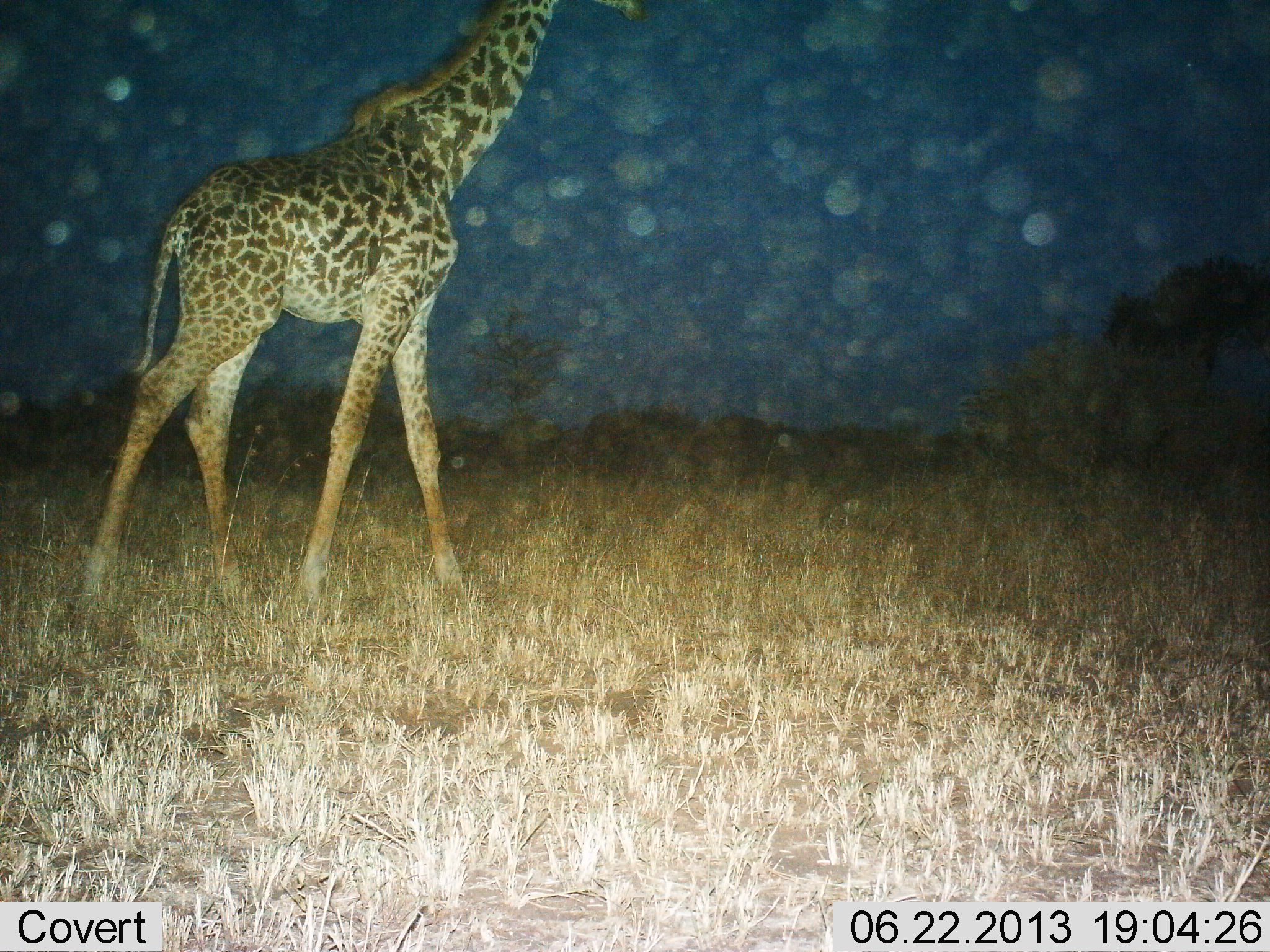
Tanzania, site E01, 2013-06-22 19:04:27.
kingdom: Animalia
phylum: Chordata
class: Mammalia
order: Artiodactyla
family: Giraffidae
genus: Giraffa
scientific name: Giraffa camelopardalis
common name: giraffe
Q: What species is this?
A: Giraffe (Giraffa camelopardalis).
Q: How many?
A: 1.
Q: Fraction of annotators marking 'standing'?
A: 30%.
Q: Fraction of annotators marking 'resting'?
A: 0%.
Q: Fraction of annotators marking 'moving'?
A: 70%.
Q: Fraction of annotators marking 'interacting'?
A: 0%.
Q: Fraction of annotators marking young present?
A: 0%.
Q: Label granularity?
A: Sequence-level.